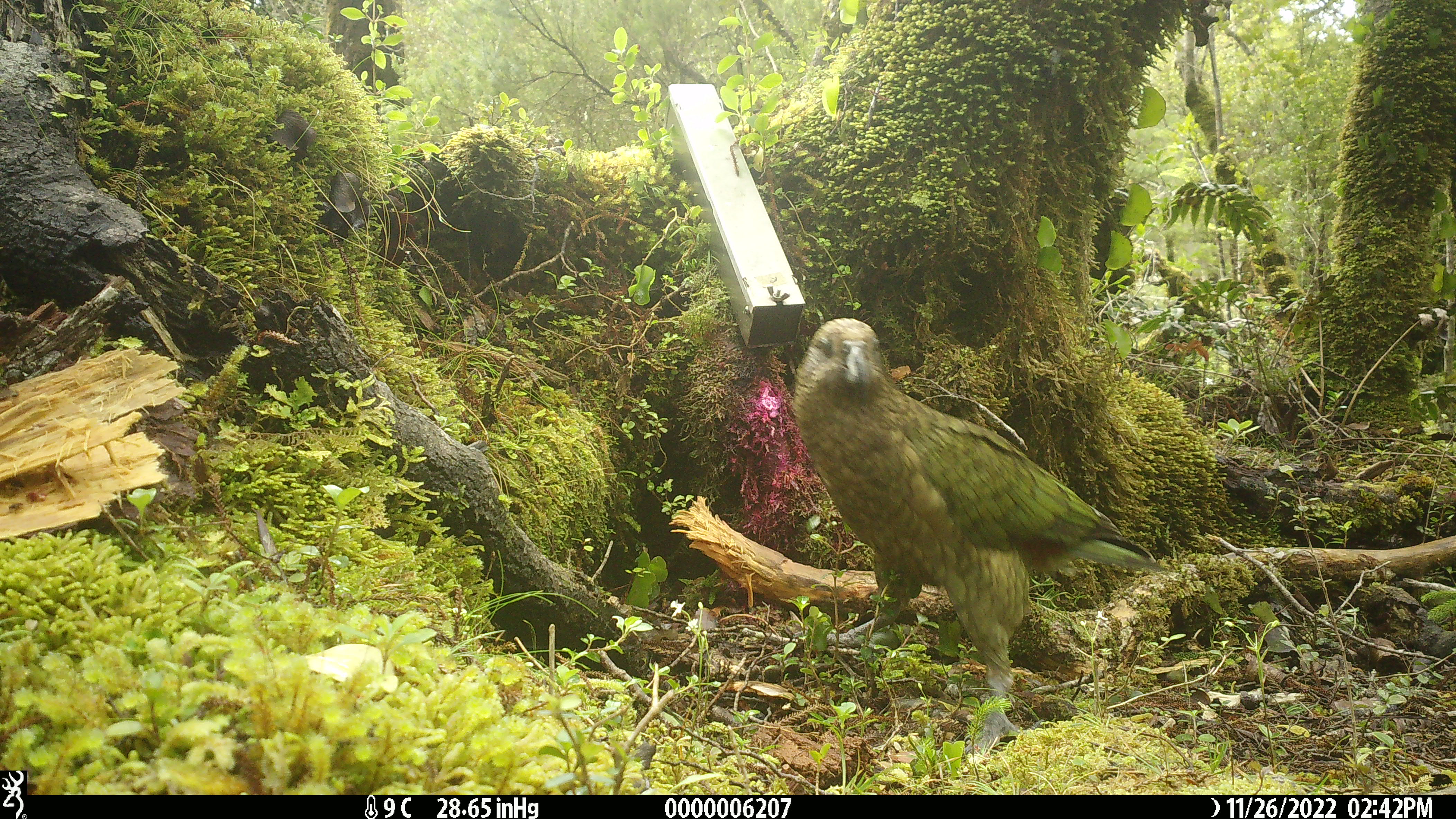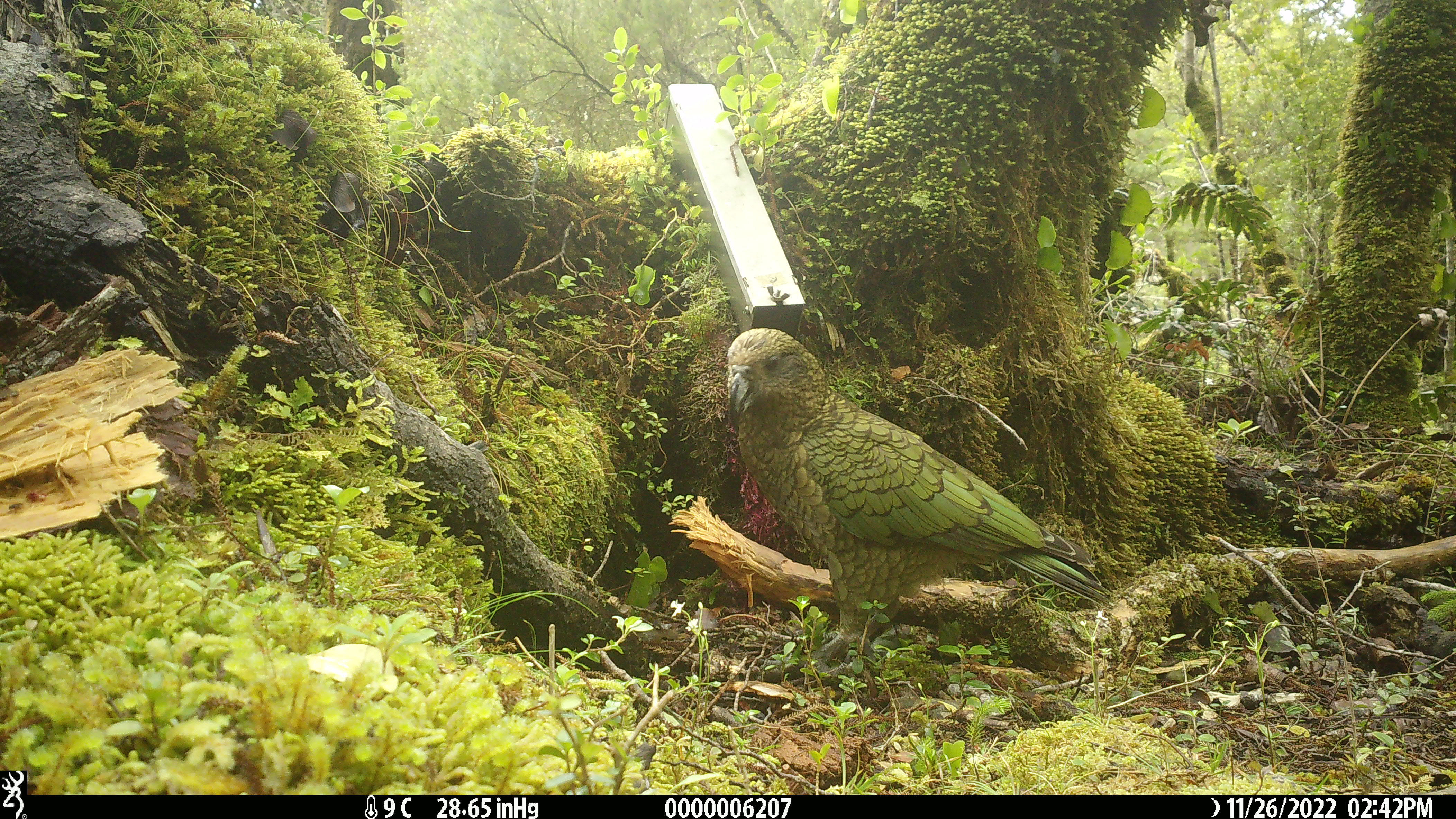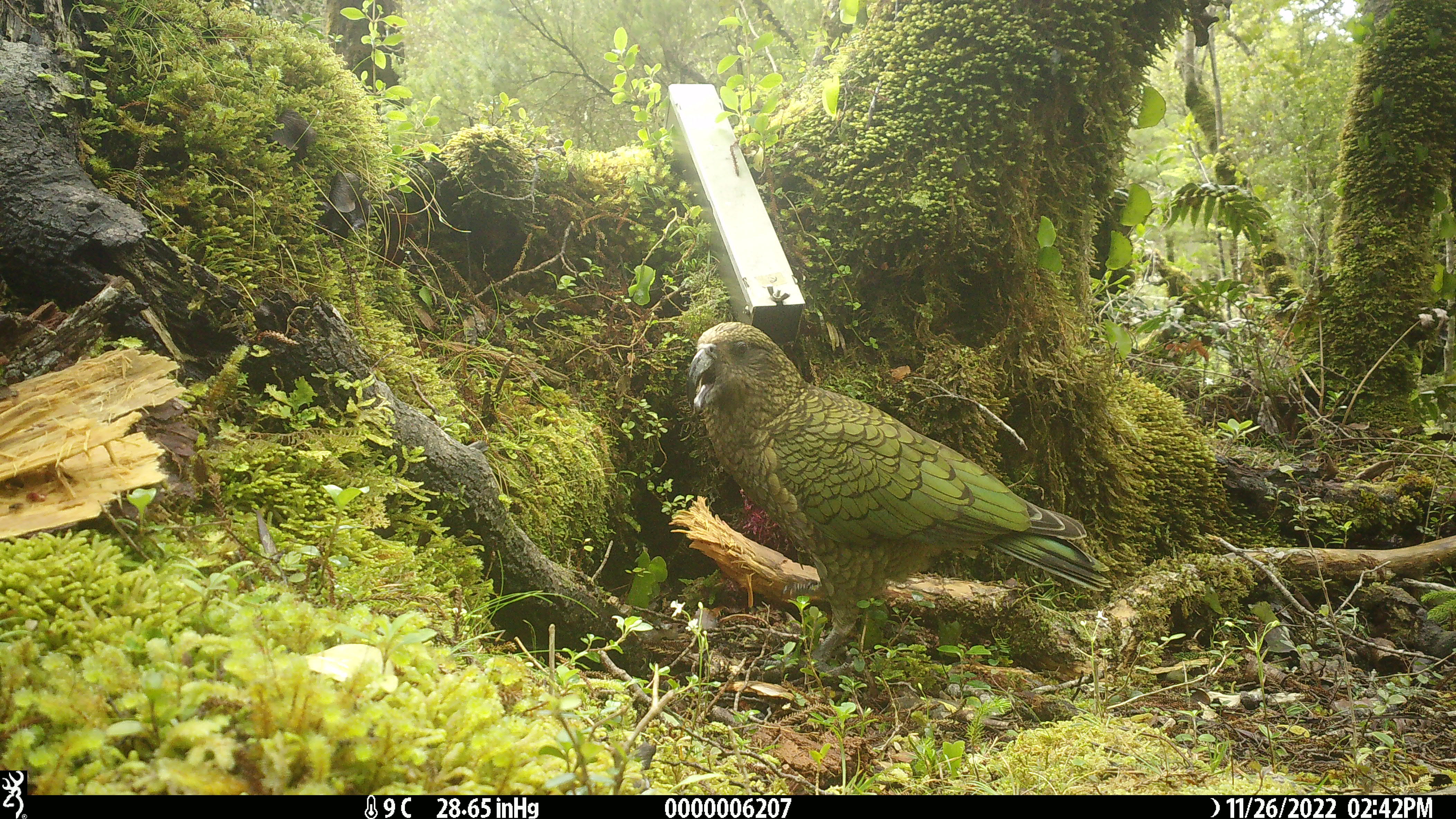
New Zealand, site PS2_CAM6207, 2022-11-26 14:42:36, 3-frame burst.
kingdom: Animalia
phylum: Chordata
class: Aves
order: Psittaciformes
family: Strigopidae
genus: Nestor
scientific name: Nestor notabilis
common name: kea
Kea (Nestor notabilis).